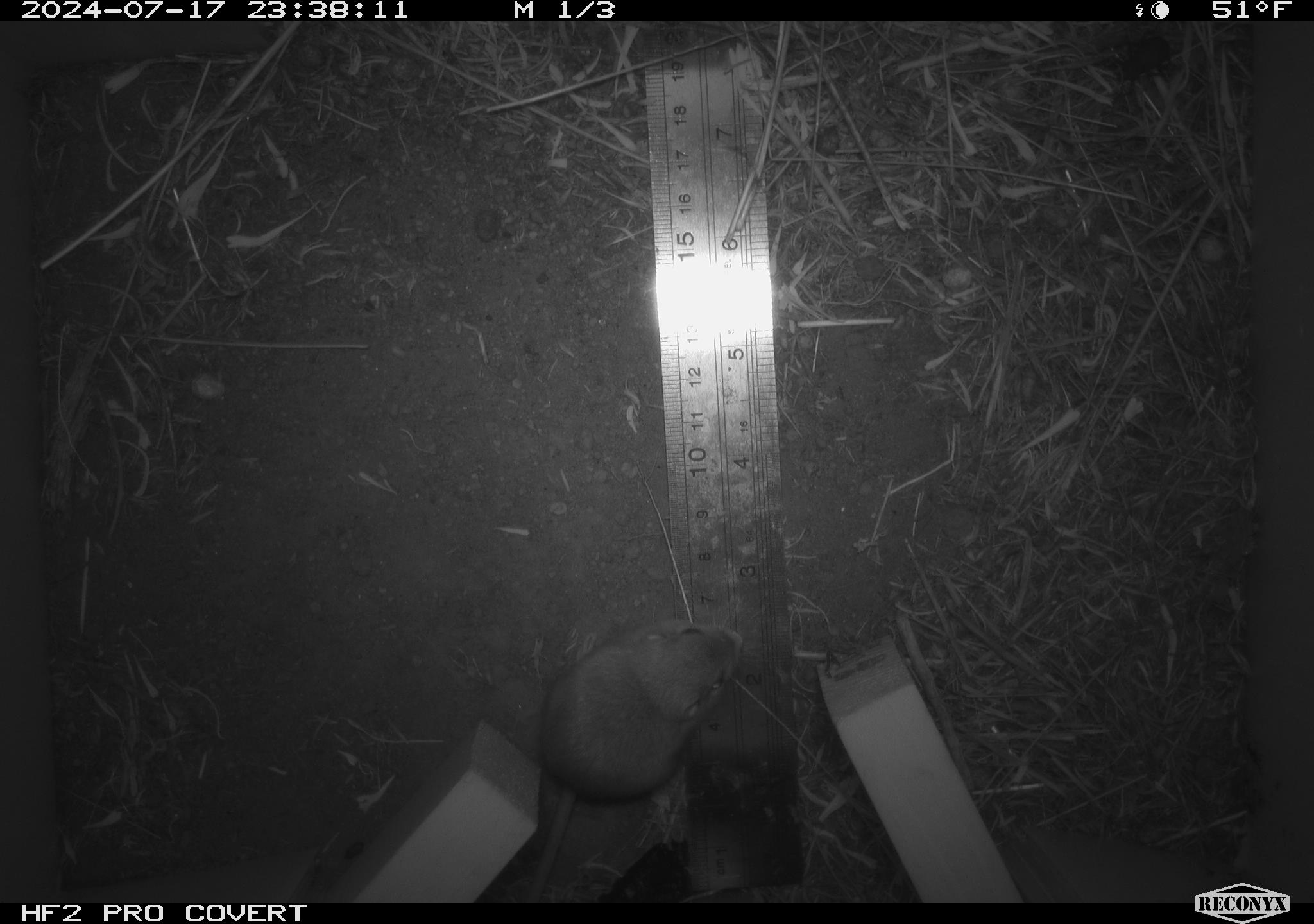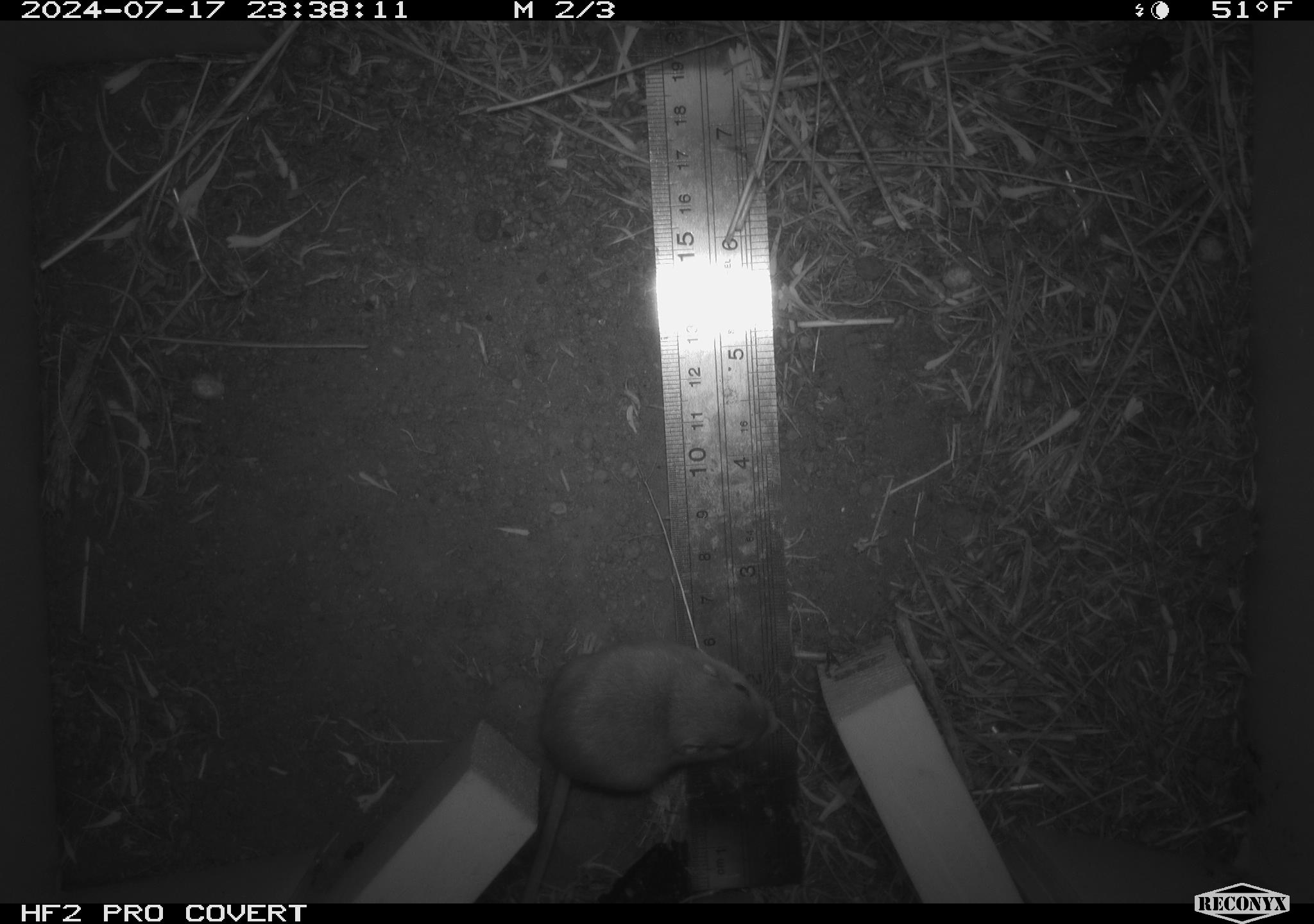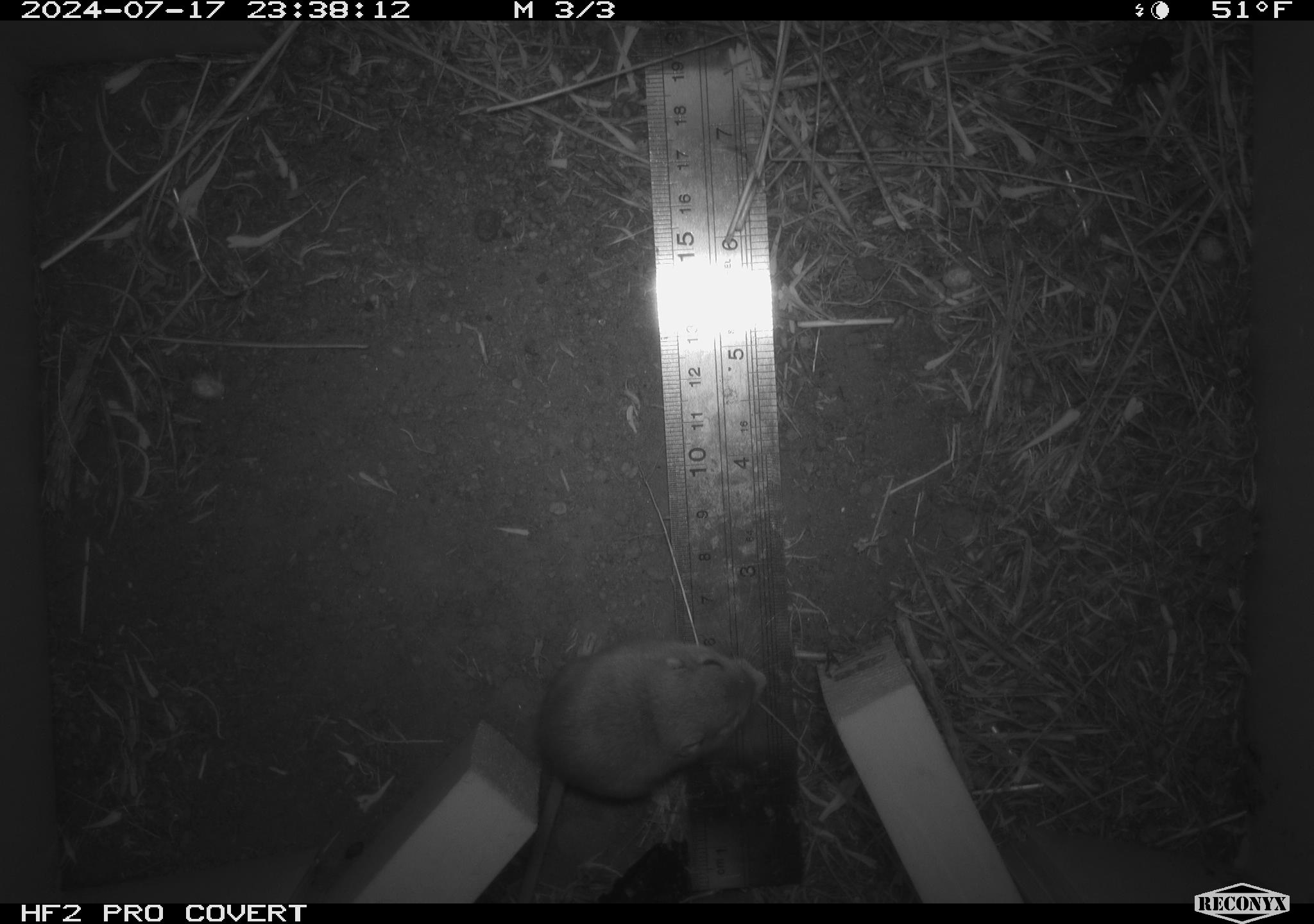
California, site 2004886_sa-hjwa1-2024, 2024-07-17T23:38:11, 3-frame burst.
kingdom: Animalia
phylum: Chordata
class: Mammalia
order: Rodentia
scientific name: Rodentia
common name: rodent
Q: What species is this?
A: Rodent (Rodentia).